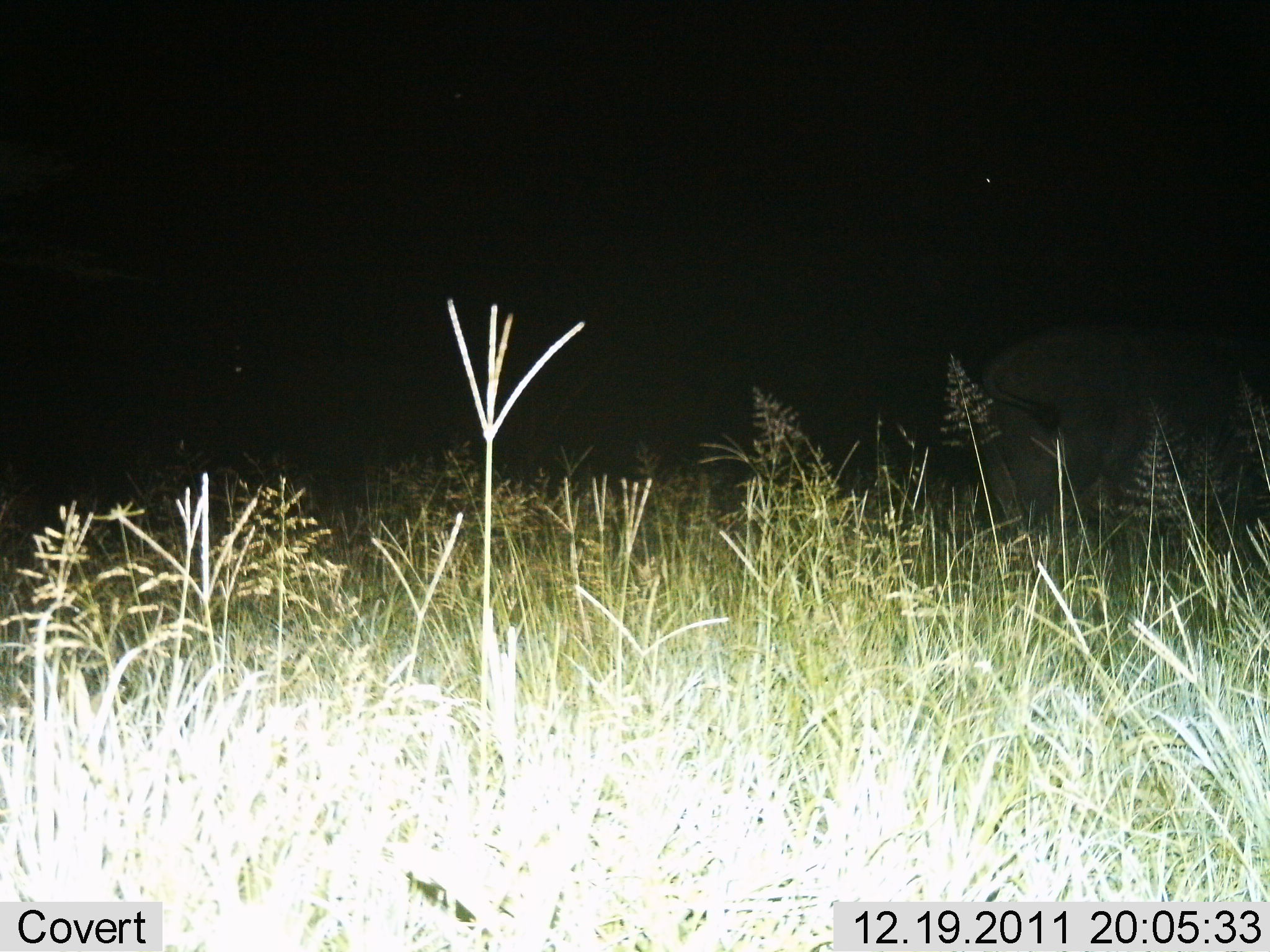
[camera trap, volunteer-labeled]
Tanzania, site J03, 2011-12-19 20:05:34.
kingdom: Animalia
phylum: Chordata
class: Mammalia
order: Artiodactyla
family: Bovidae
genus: Syncerus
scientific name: Syncerus caffer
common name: cape buffalo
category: buffalo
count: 1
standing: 100%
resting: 0%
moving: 0%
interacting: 0%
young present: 0%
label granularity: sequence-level